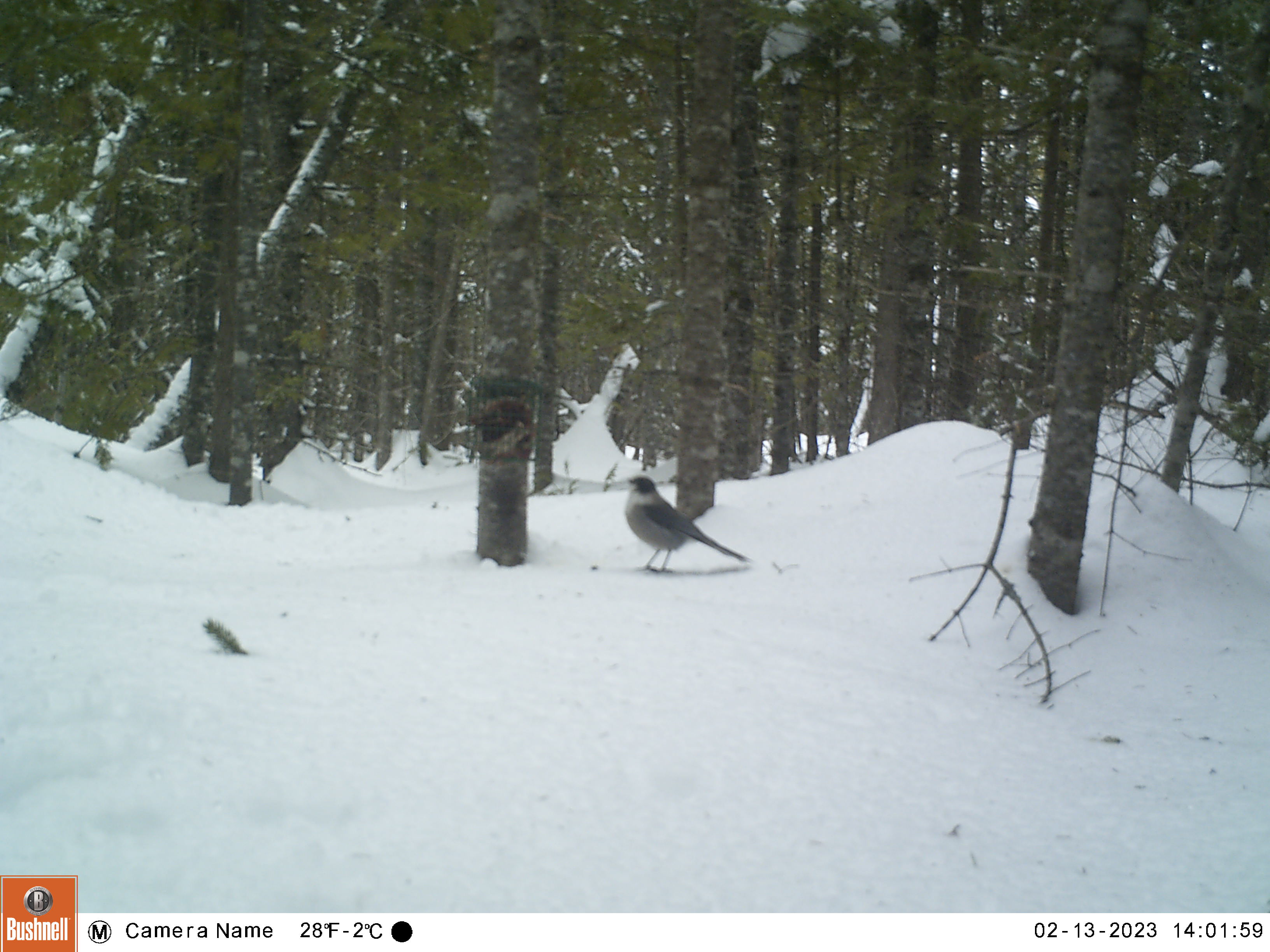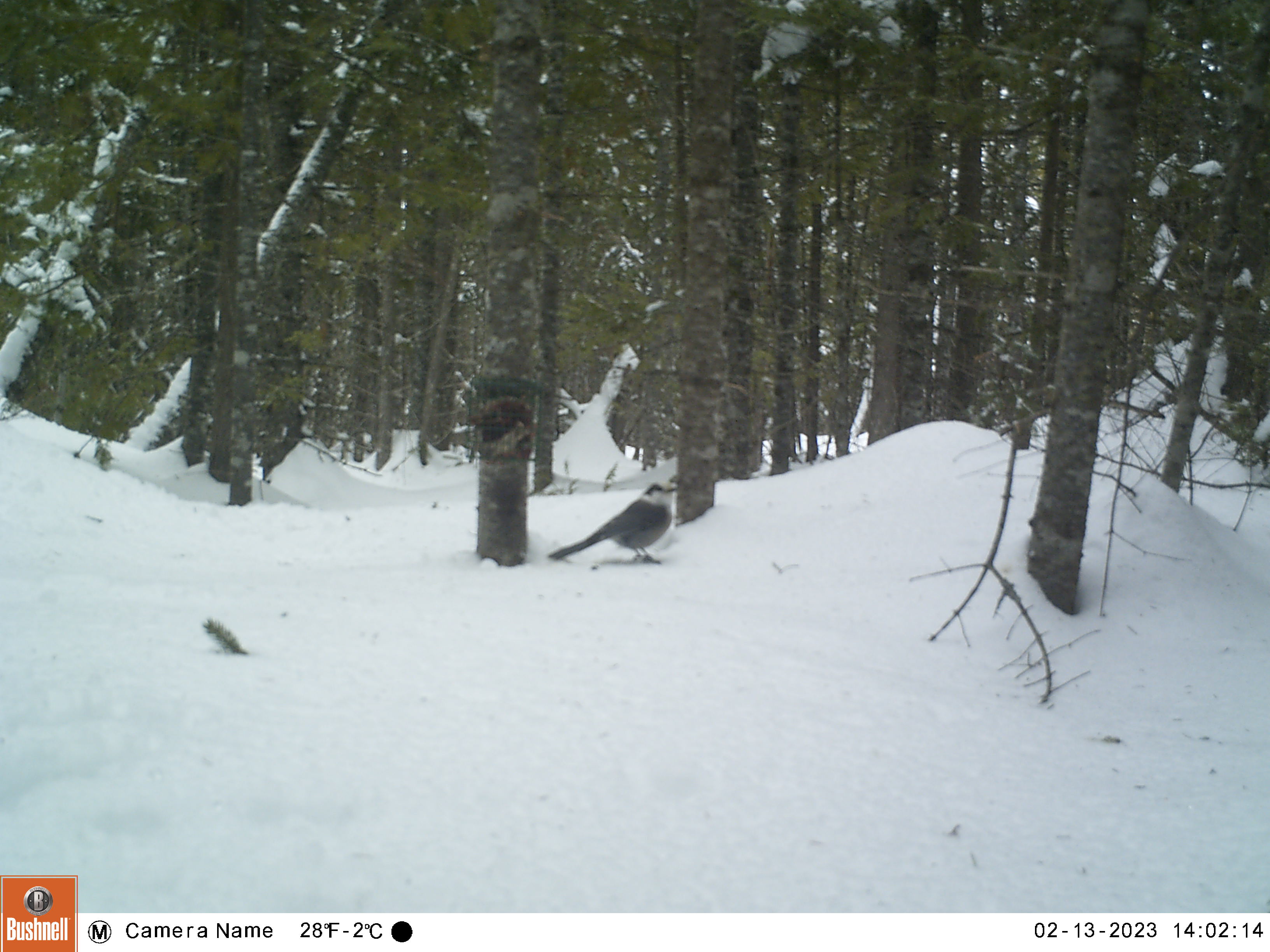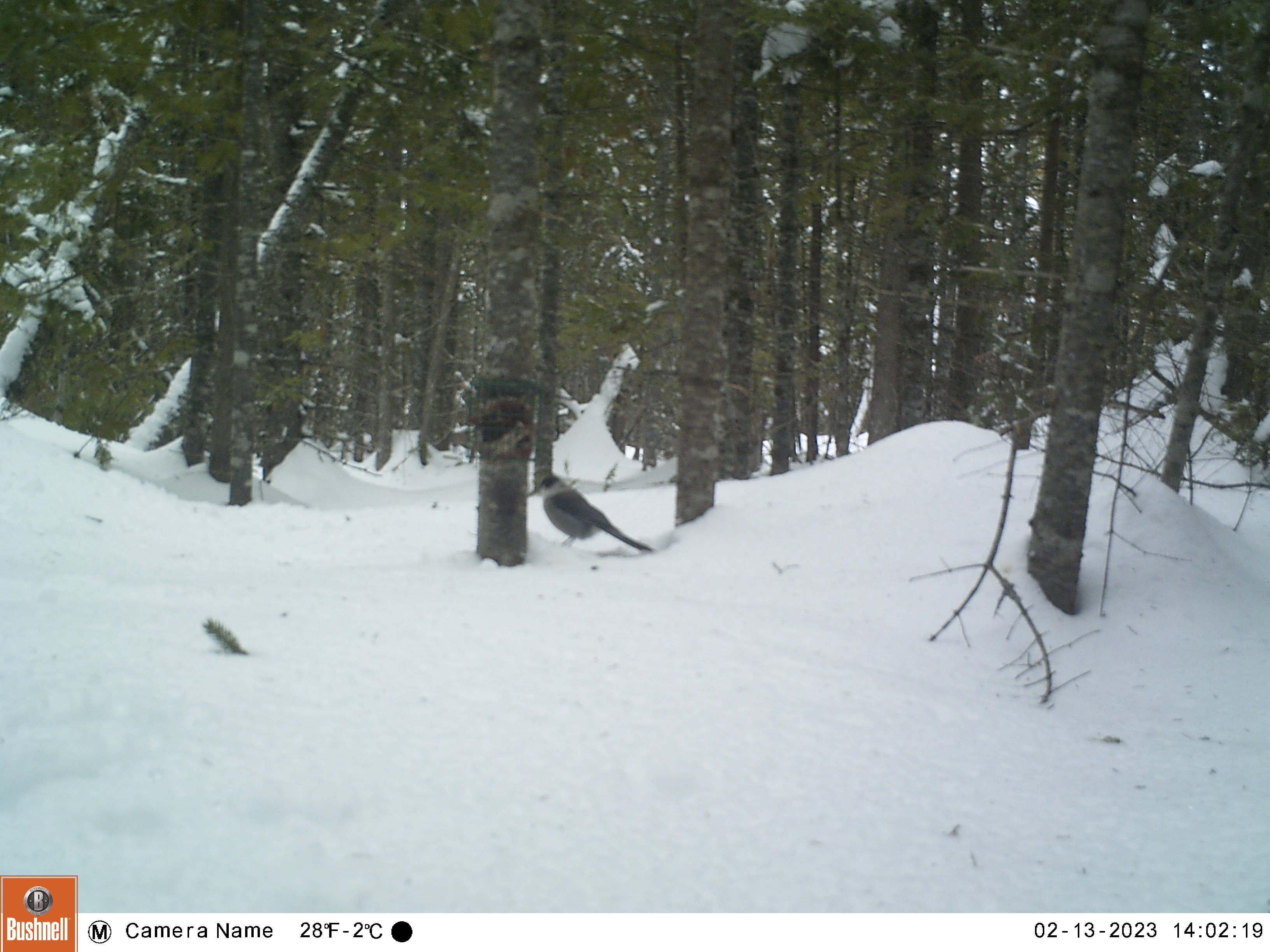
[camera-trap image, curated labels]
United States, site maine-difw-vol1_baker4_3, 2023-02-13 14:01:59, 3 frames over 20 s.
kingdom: Animalia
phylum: Chordata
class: Aves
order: Passeriformes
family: Corvidae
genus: Perisoreus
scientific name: Perisoreus canadensis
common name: canada jay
Canada jay (Perisoreus canadensis).